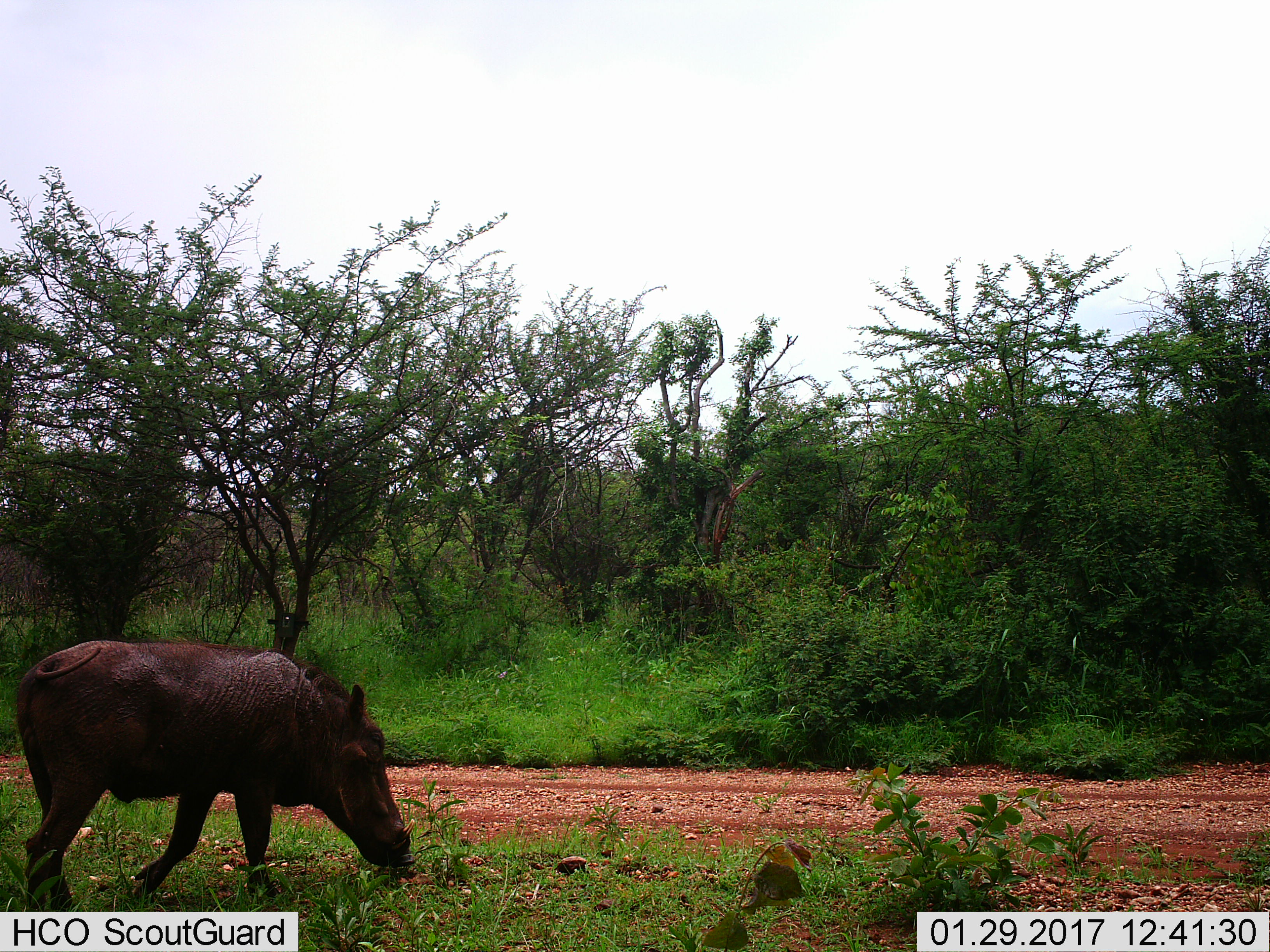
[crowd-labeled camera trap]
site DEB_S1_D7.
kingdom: Animalia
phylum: Chordata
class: Mammalia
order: Artiodactyla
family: Suidae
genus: Phacochoerus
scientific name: Phacochoerus africanus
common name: warthog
Warthog (Phacochoerus africanus), count 1. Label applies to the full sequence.